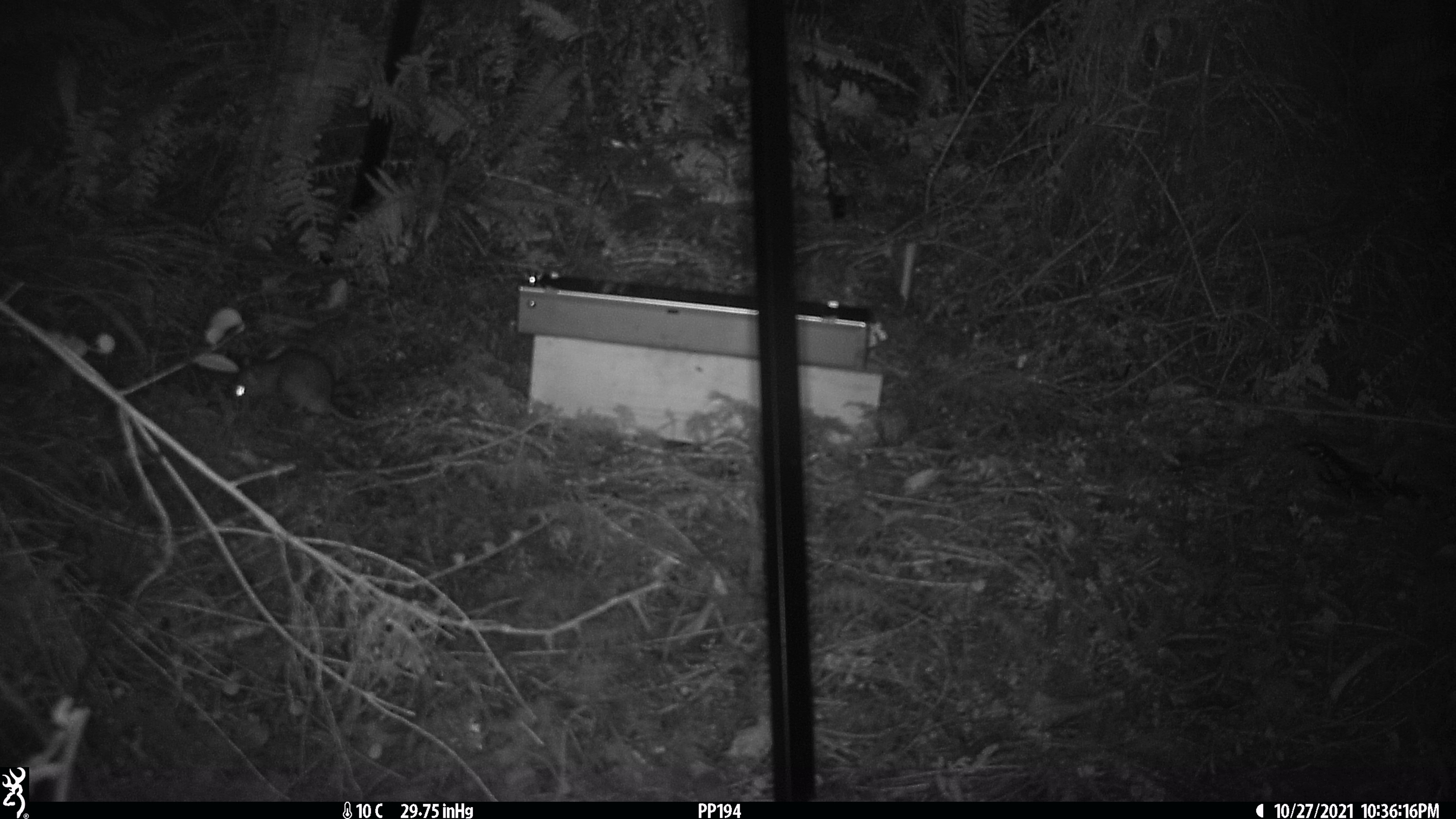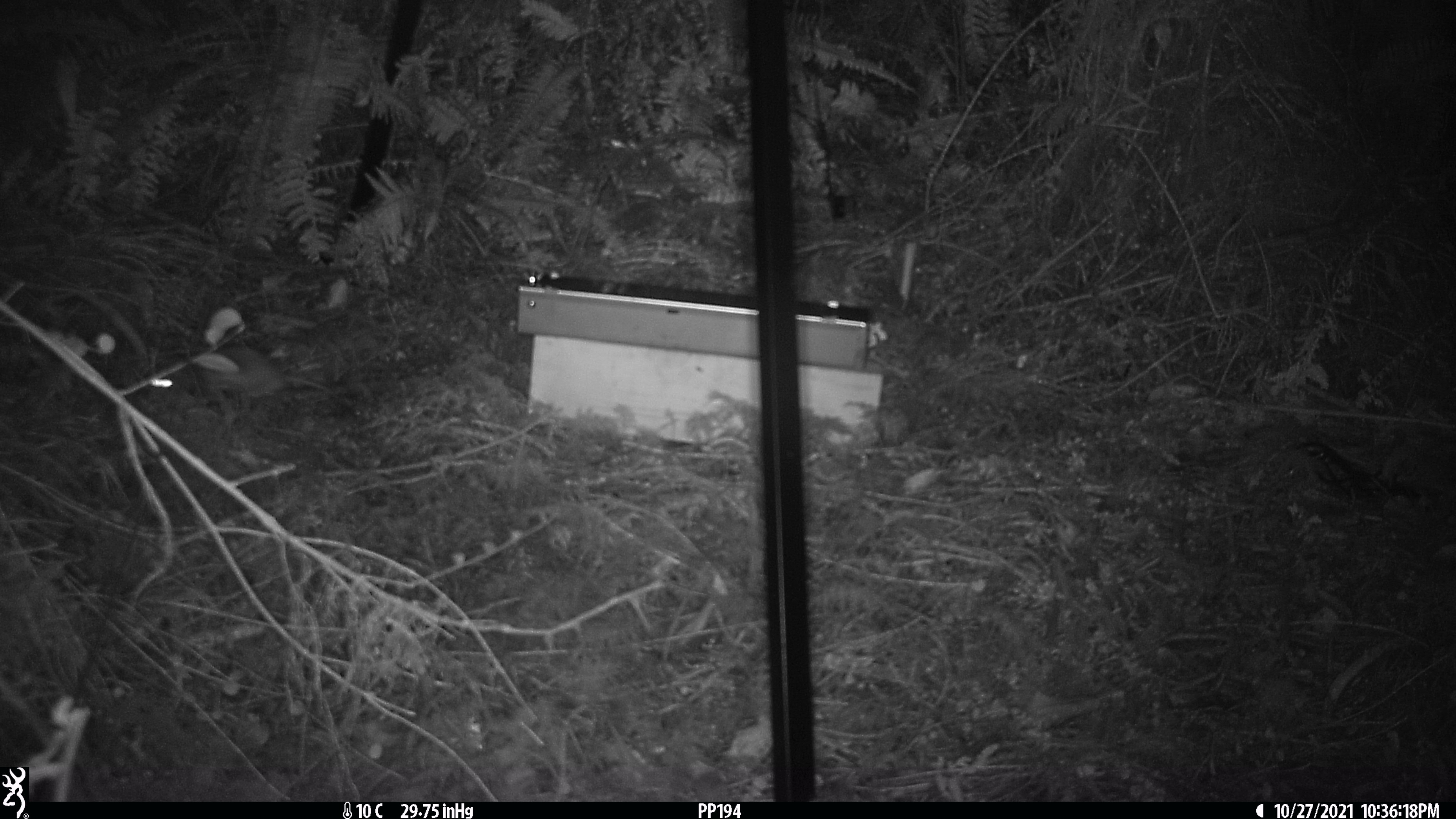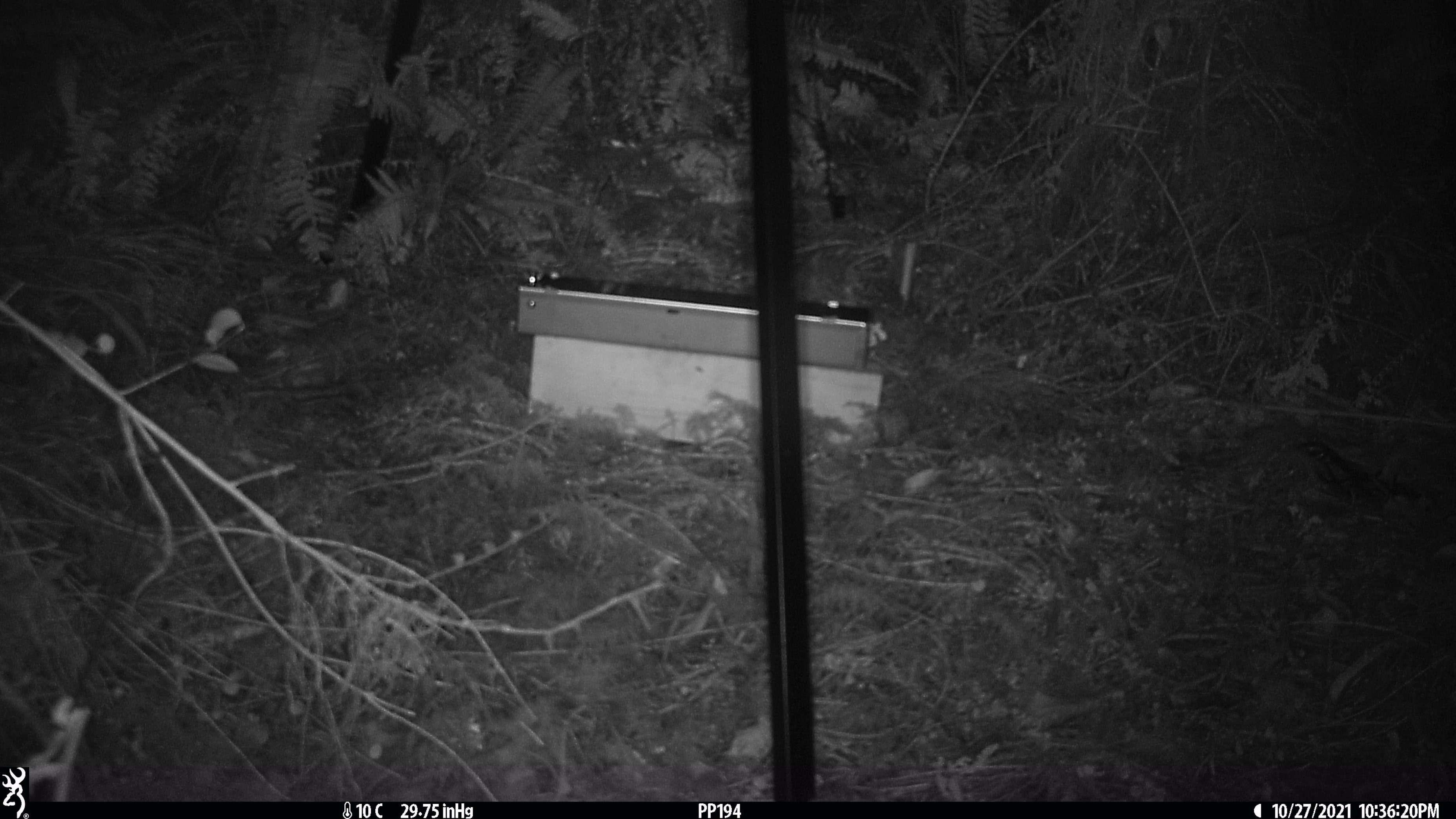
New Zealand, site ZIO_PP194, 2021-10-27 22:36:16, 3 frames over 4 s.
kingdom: Animalia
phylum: Chordata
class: Mammalia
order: Rodentia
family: Muridae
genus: Rattus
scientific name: Rattus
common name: rat